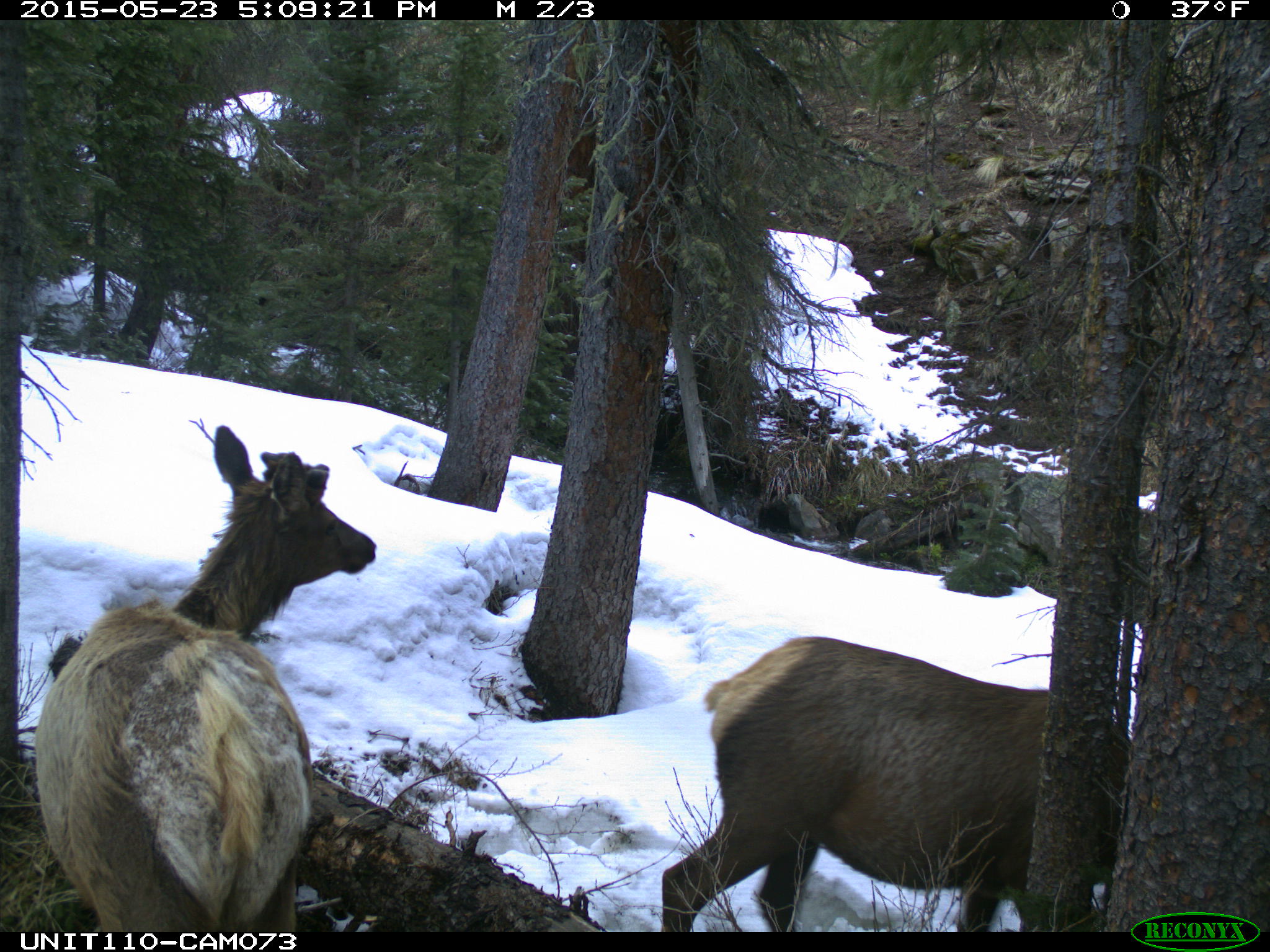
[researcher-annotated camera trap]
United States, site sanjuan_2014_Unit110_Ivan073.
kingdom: Animalia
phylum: Chordata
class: Mammalia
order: Artiodactyla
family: Cervidae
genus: Cervus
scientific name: Cervus elaphus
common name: red deer